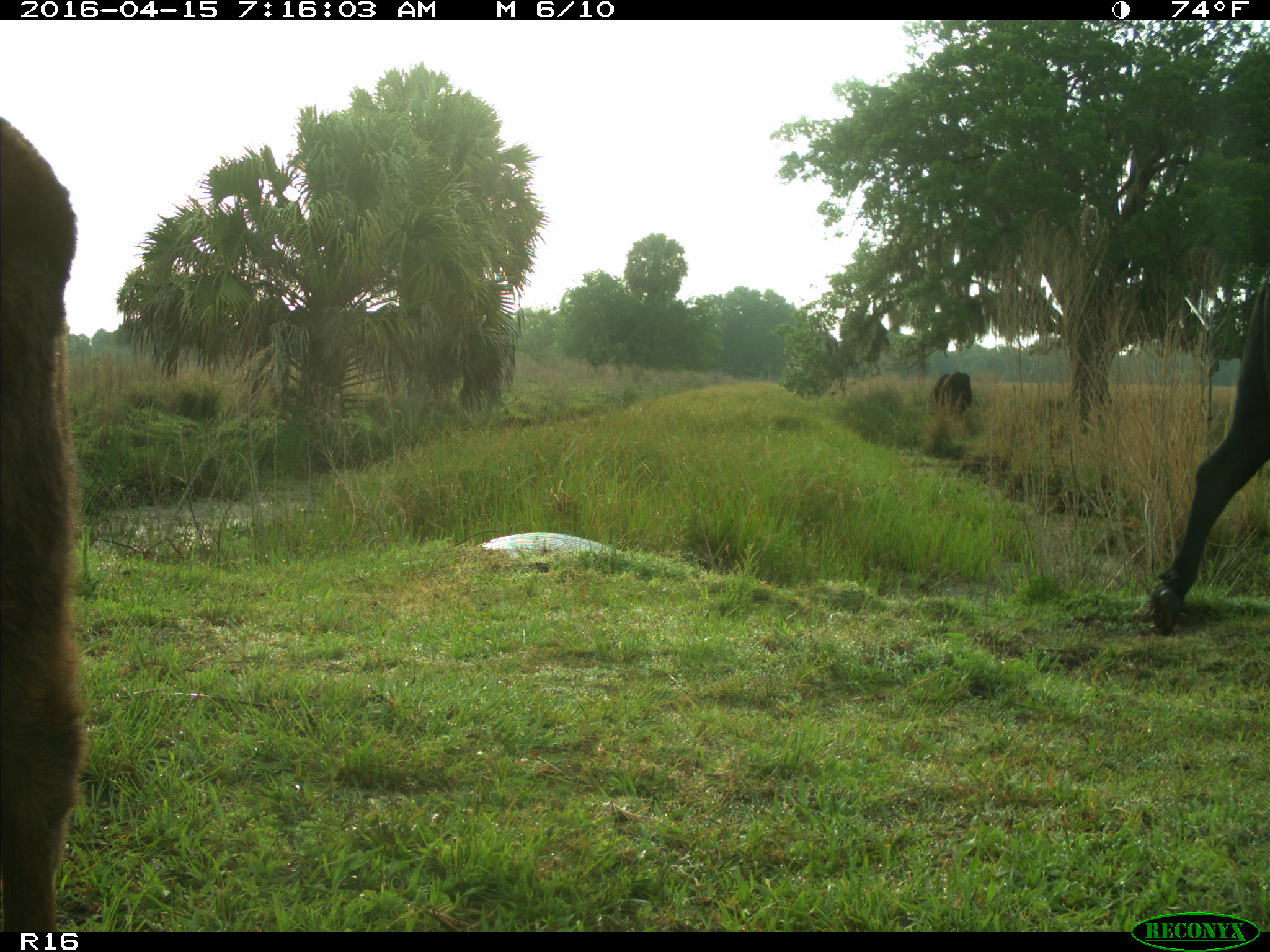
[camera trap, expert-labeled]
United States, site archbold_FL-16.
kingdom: Animalia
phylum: Chordata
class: Mammalia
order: Artiodactyla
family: Bovidae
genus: Bos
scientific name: Bos taurus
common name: domestic cow